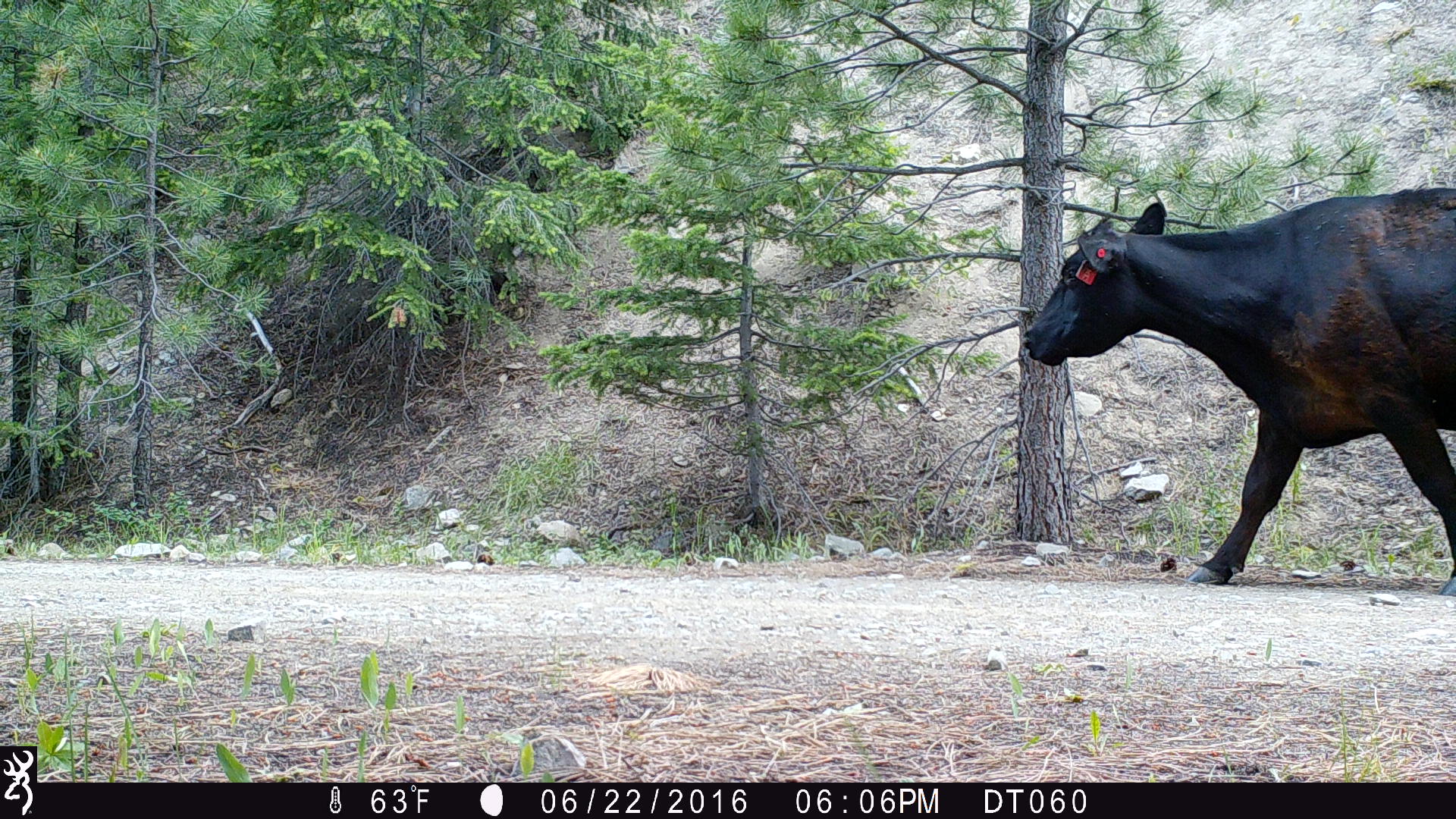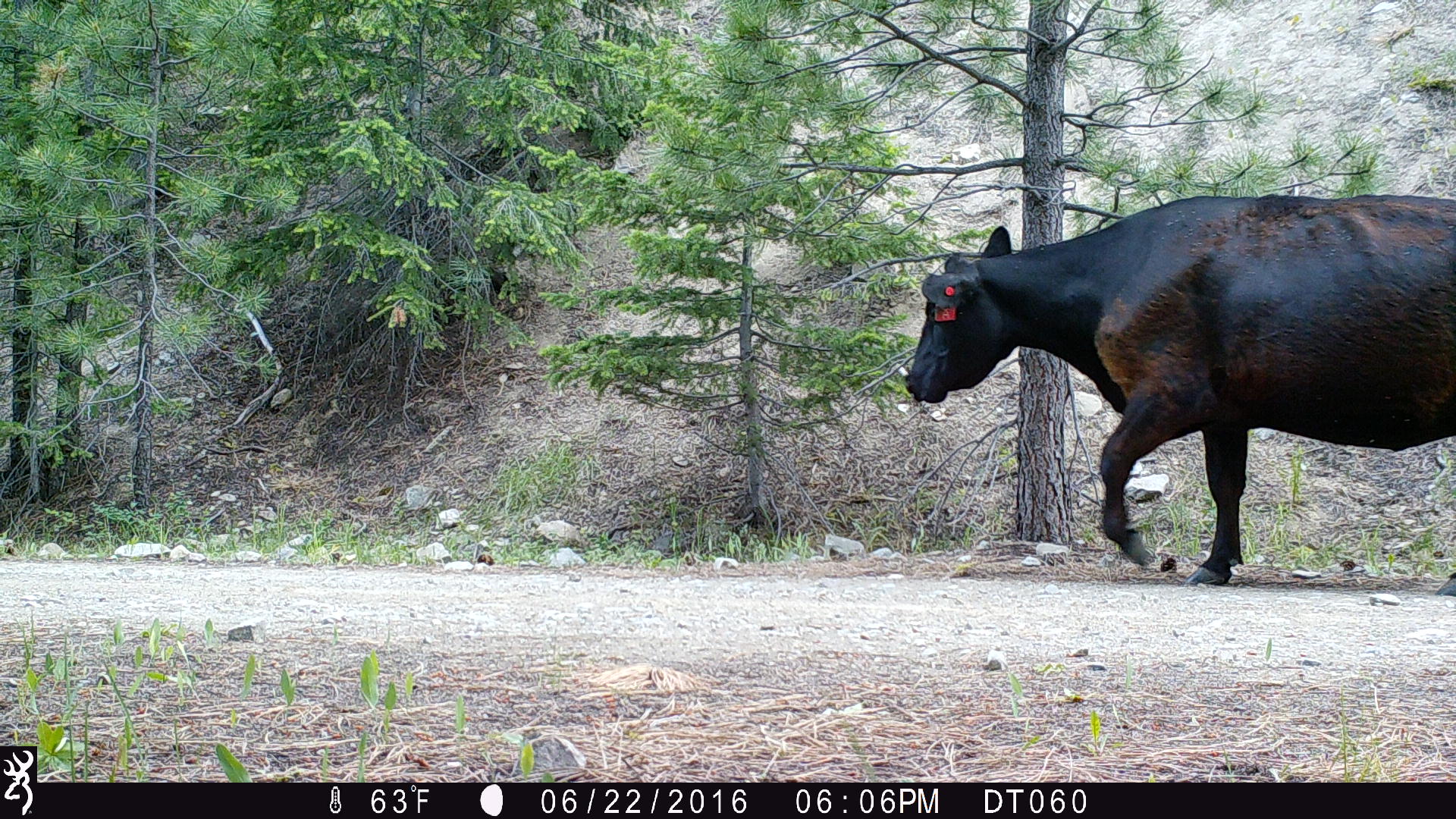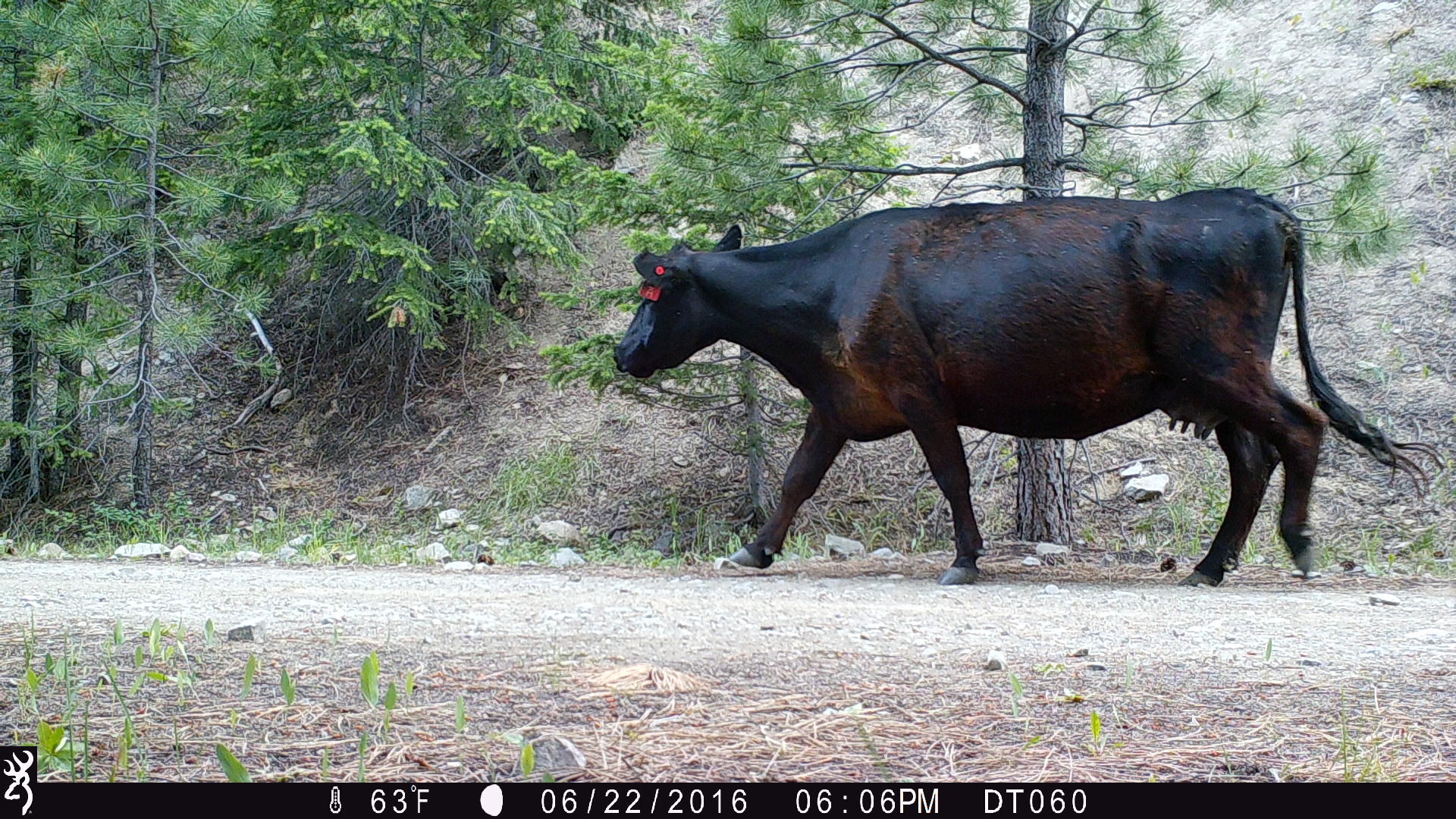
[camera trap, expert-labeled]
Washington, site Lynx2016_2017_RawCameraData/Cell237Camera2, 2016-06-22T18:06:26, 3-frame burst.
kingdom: Animalia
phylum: Chordata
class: Mammalia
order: Artiodactyla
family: Bovidae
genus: Bos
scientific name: Bos taurus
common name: domestic cattle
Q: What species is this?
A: Domestic cattle (Bos taurus).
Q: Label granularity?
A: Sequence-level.